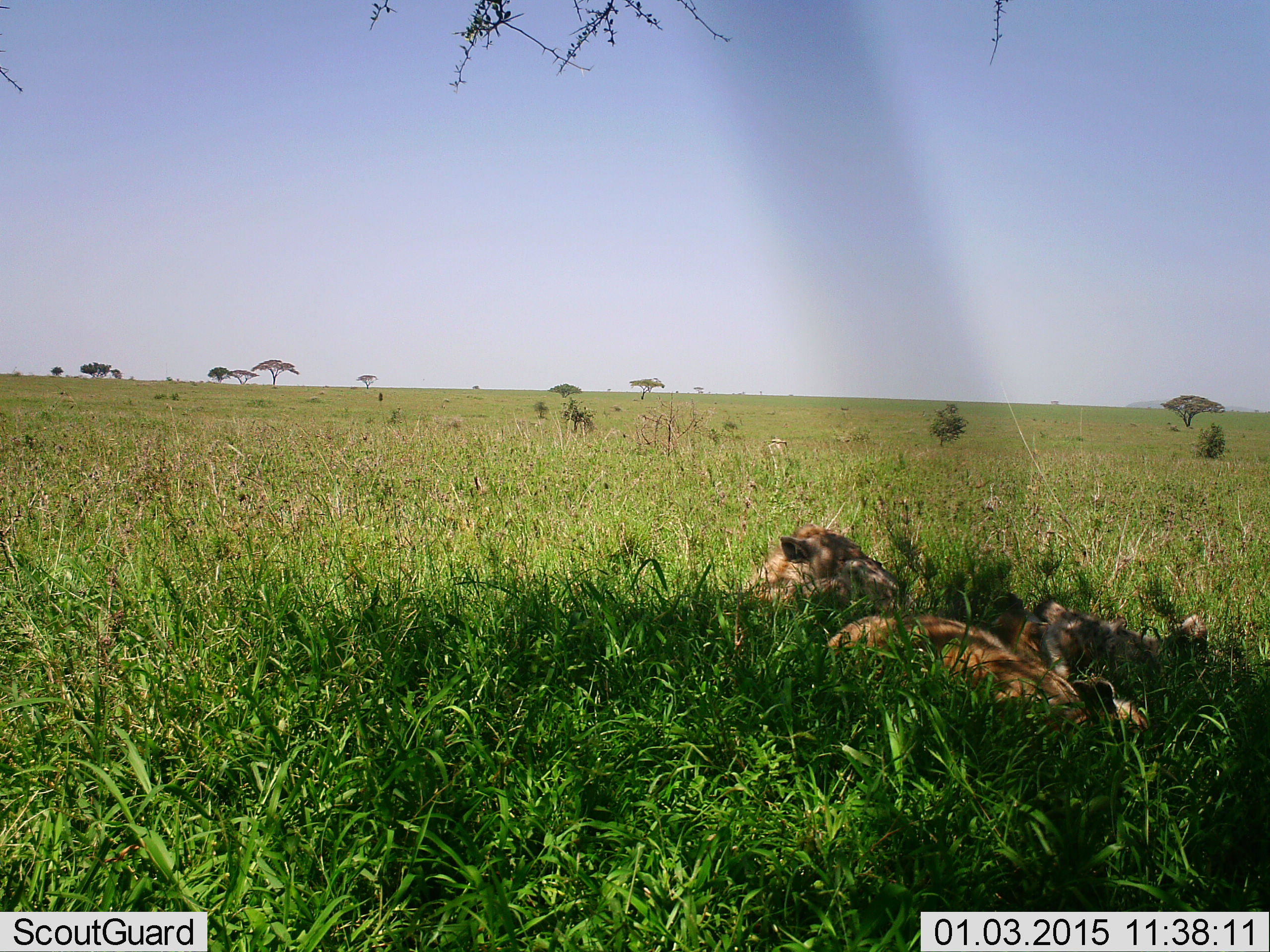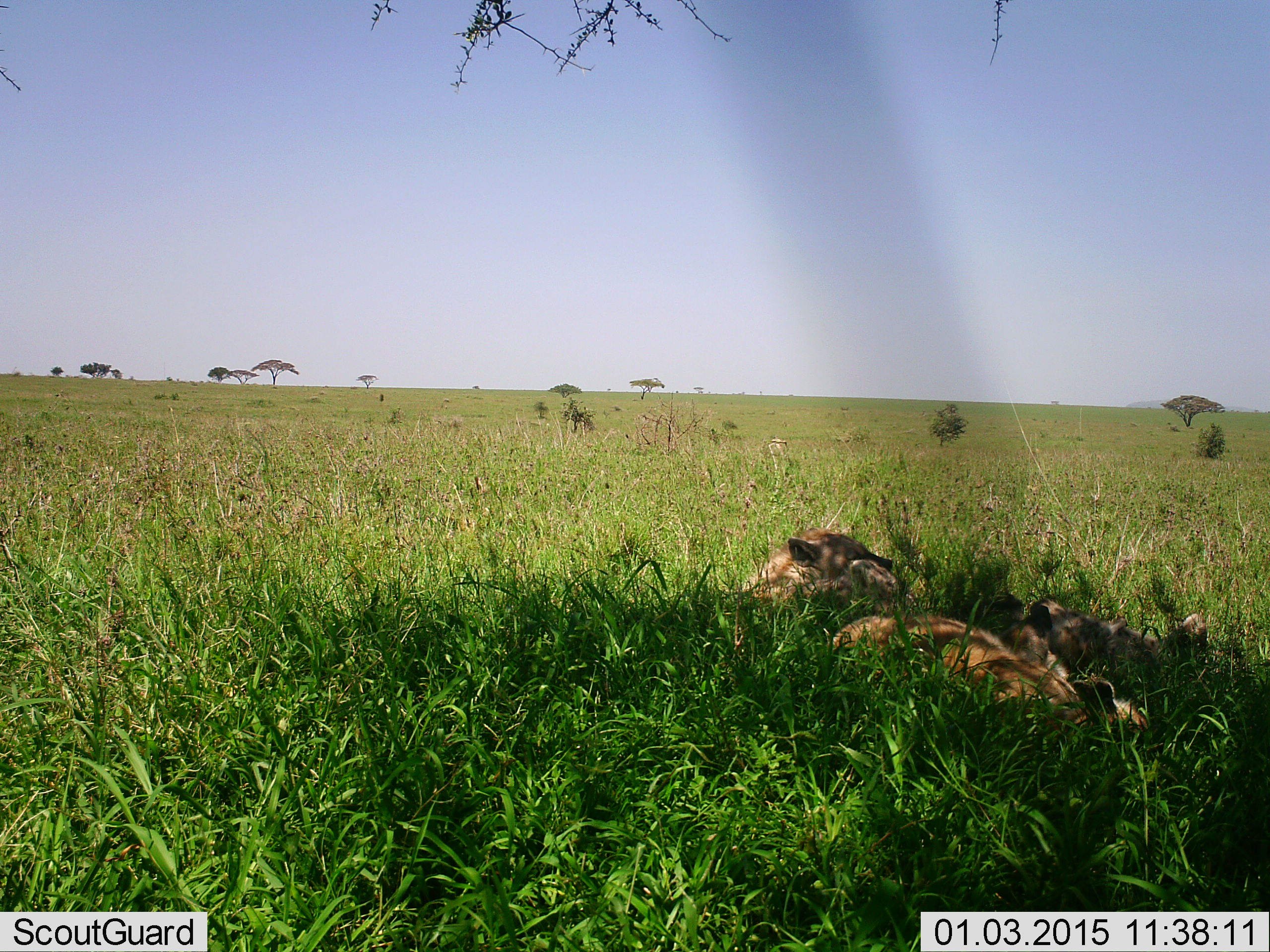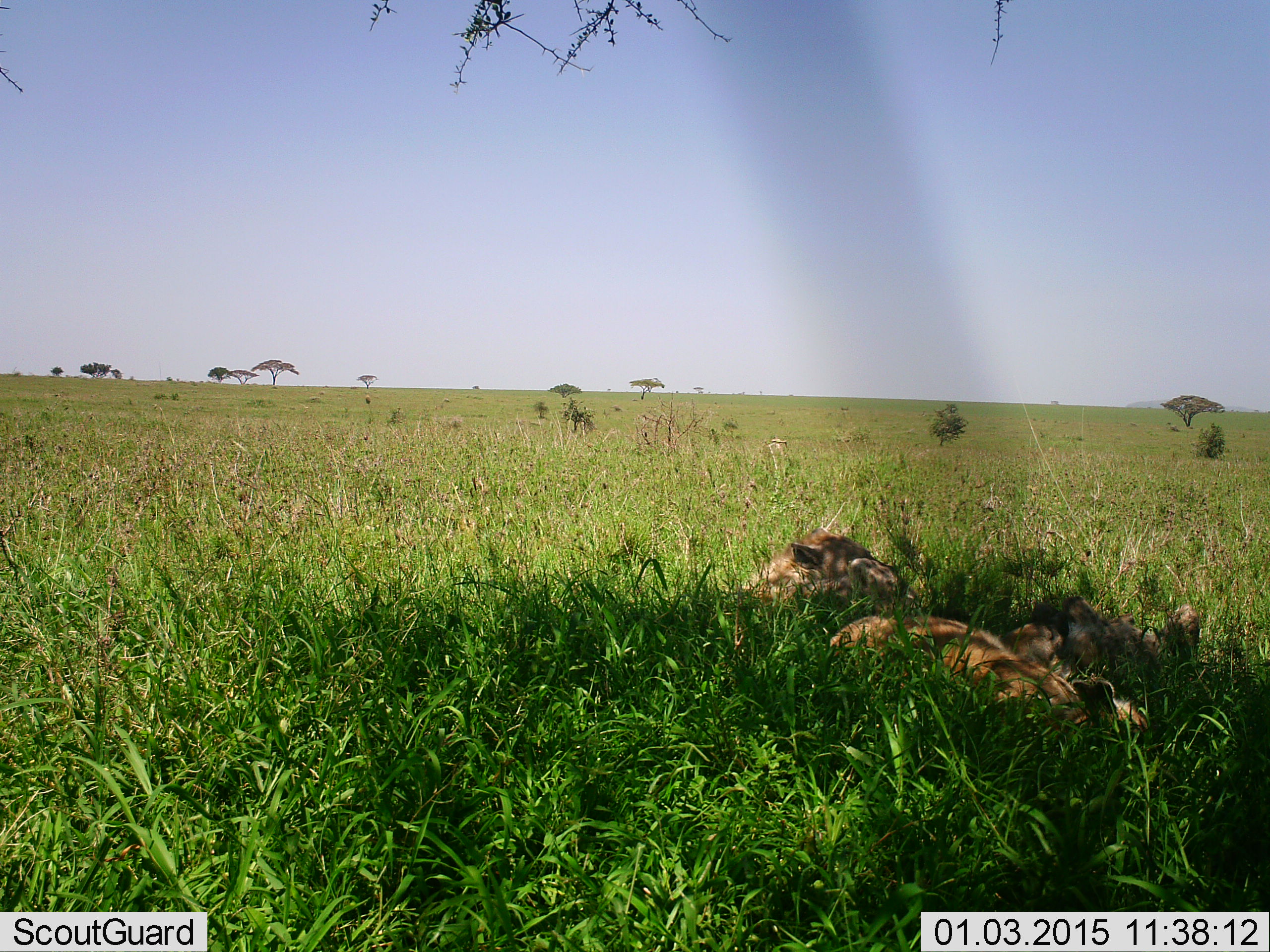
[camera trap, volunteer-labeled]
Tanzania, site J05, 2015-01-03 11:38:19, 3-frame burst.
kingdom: Animalia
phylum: Chordata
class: Mammalia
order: Carnivora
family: Hyaenidae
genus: Crocuta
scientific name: Crocuta crocuta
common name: spotted hyena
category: hyenaspotted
Hyenaspotted (spotted hyena) (Crocuta crocuta), count 3. Behavior (volunteer vote fractions): standing 0%, resting 70%, moving 0%, interacting 10%. Young present (vote fraction): 0%. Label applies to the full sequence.